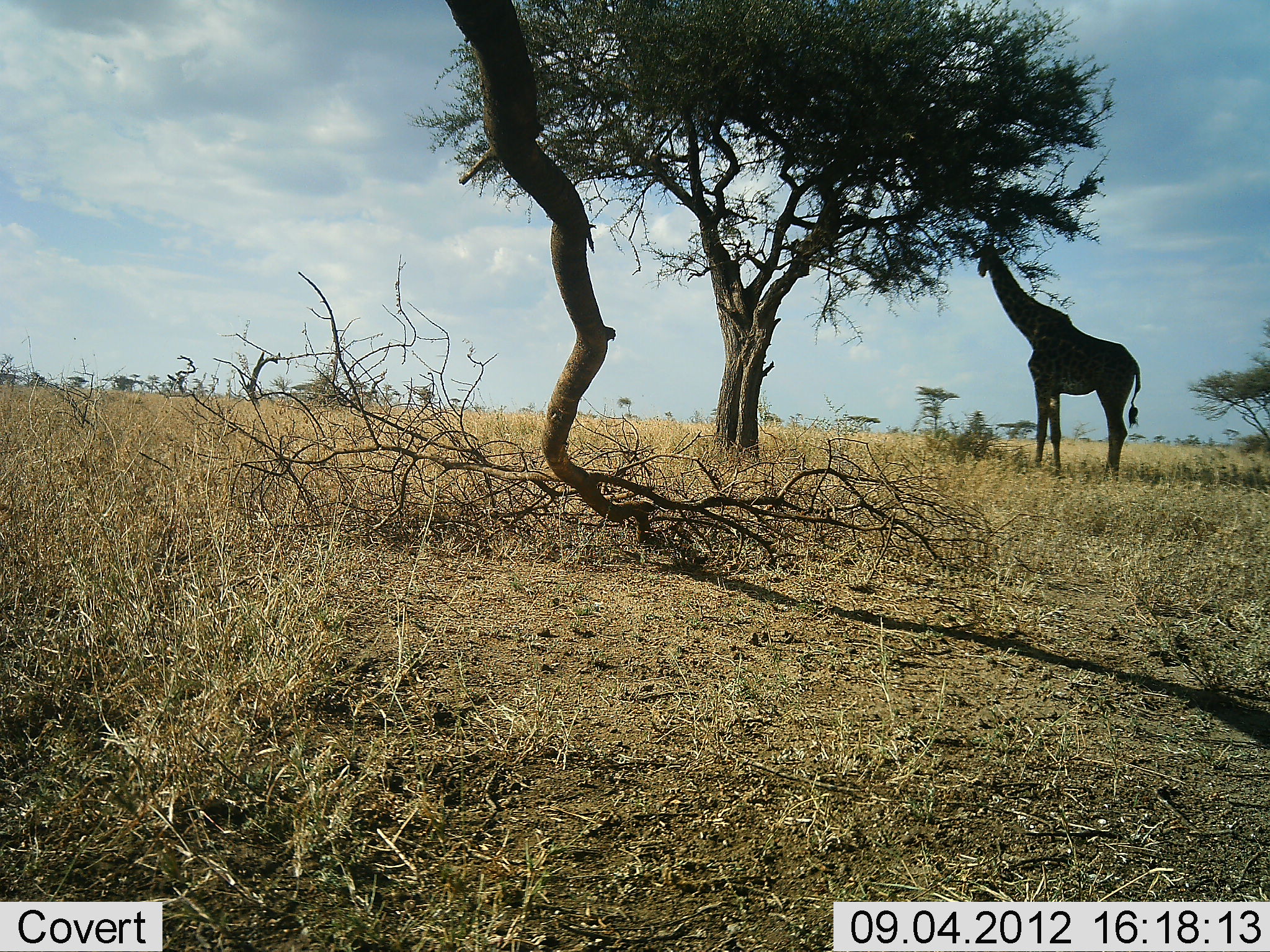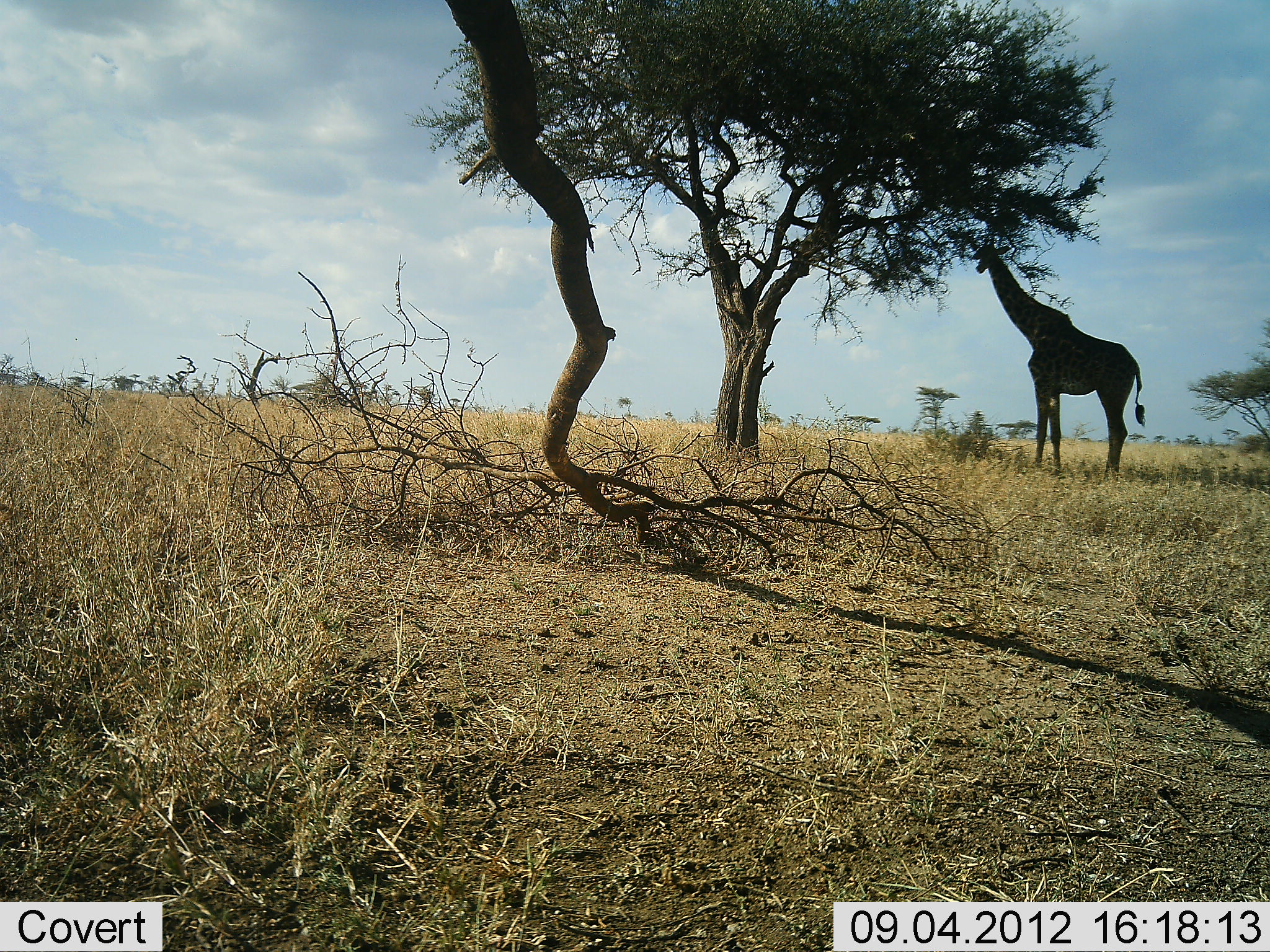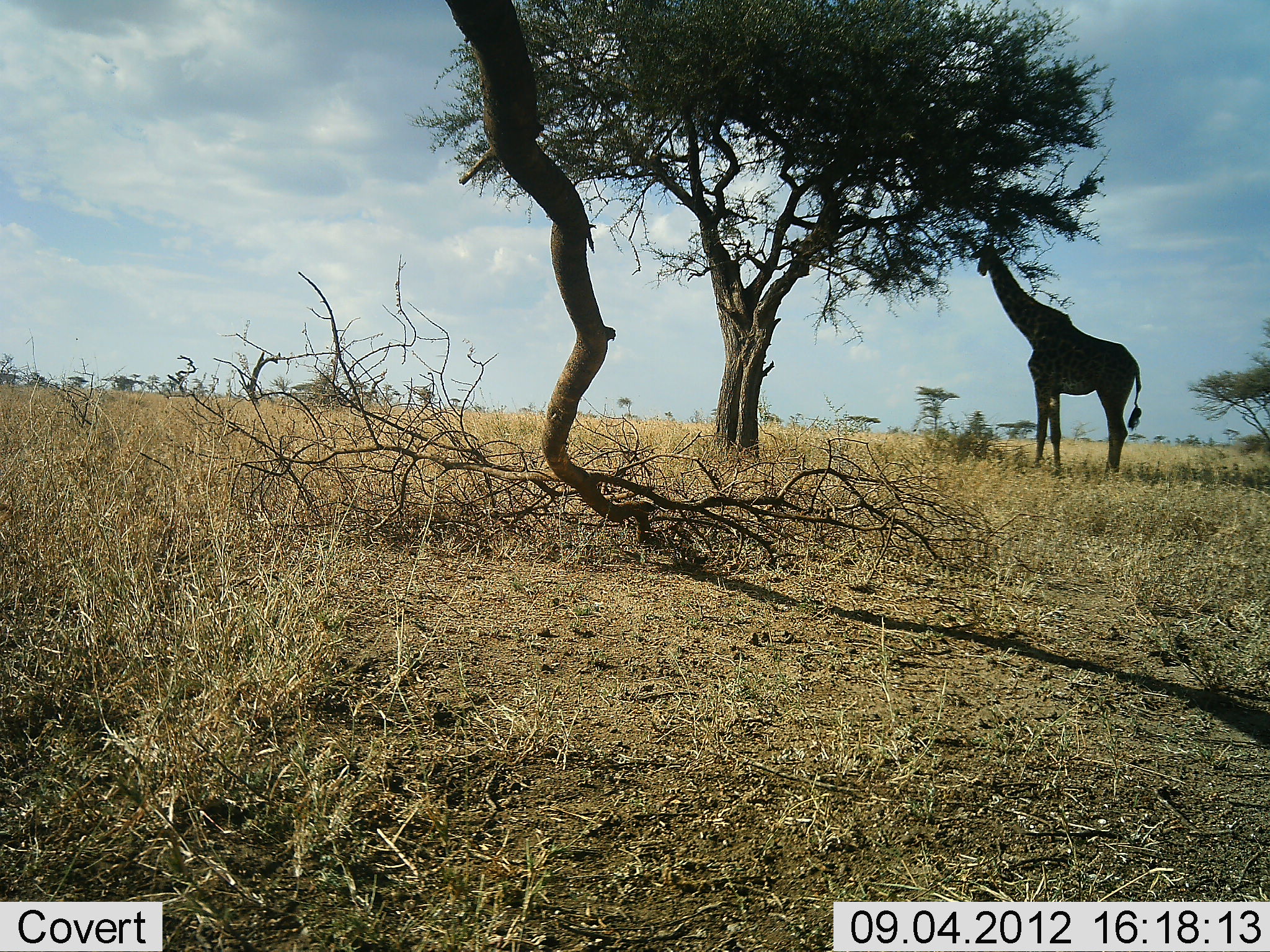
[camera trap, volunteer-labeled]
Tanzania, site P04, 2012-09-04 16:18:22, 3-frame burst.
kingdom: Animalia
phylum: Chordata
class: Mammalia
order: Artiodactyla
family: Giraffidae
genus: Giraffa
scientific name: Giraffa camelopardalis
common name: giraffe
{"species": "giraffe (Giraffa camelopardalis)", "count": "1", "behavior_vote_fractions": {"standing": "80%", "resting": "0%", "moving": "0%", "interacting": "0%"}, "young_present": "0%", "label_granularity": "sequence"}